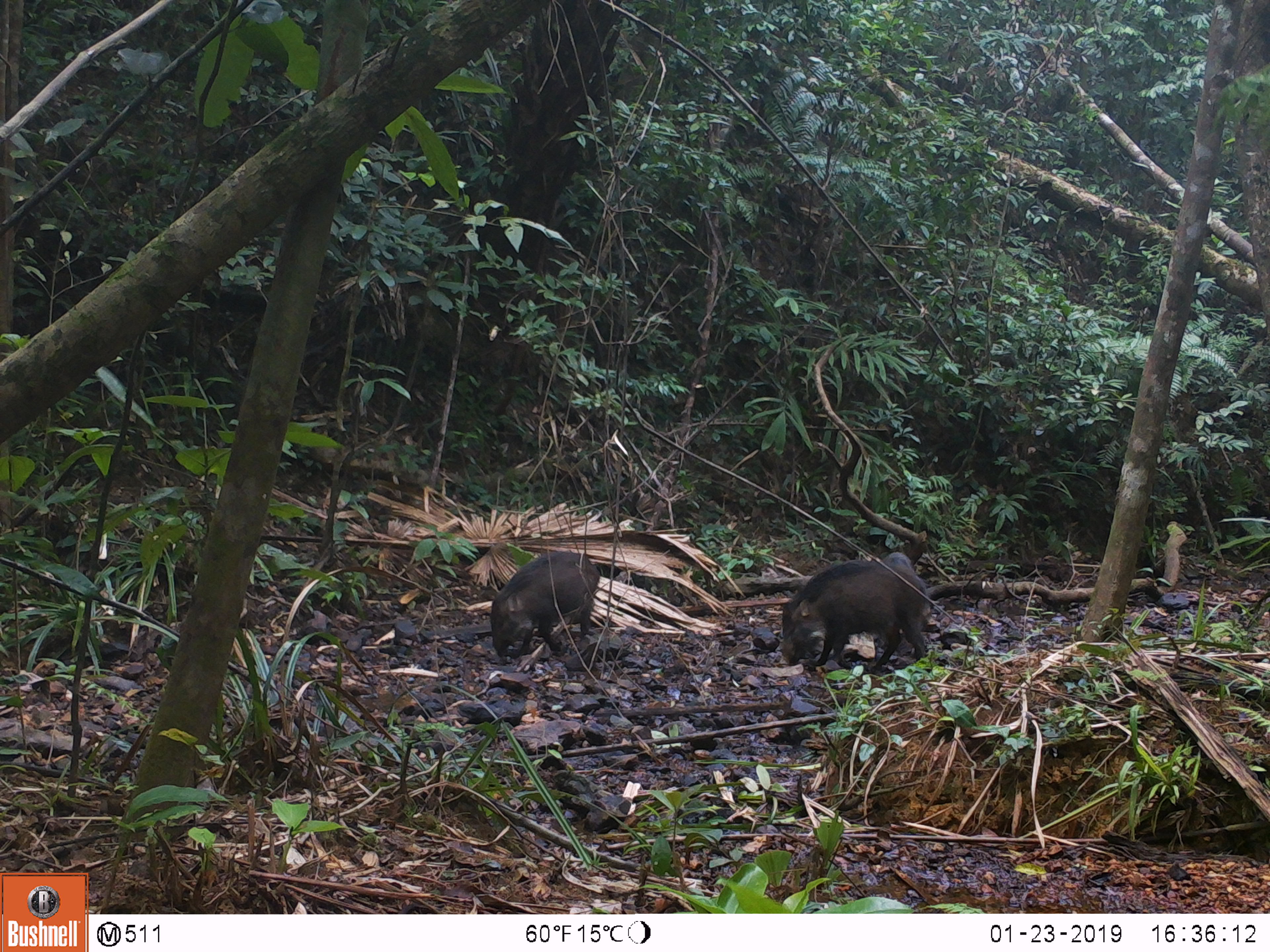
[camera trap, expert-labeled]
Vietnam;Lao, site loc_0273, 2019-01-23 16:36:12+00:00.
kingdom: Animalia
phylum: Chordata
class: Mammalia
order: Artiodactyla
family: Suidae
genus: Sus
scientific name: Sus scrofa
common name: eurasian wild pig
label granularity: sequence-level